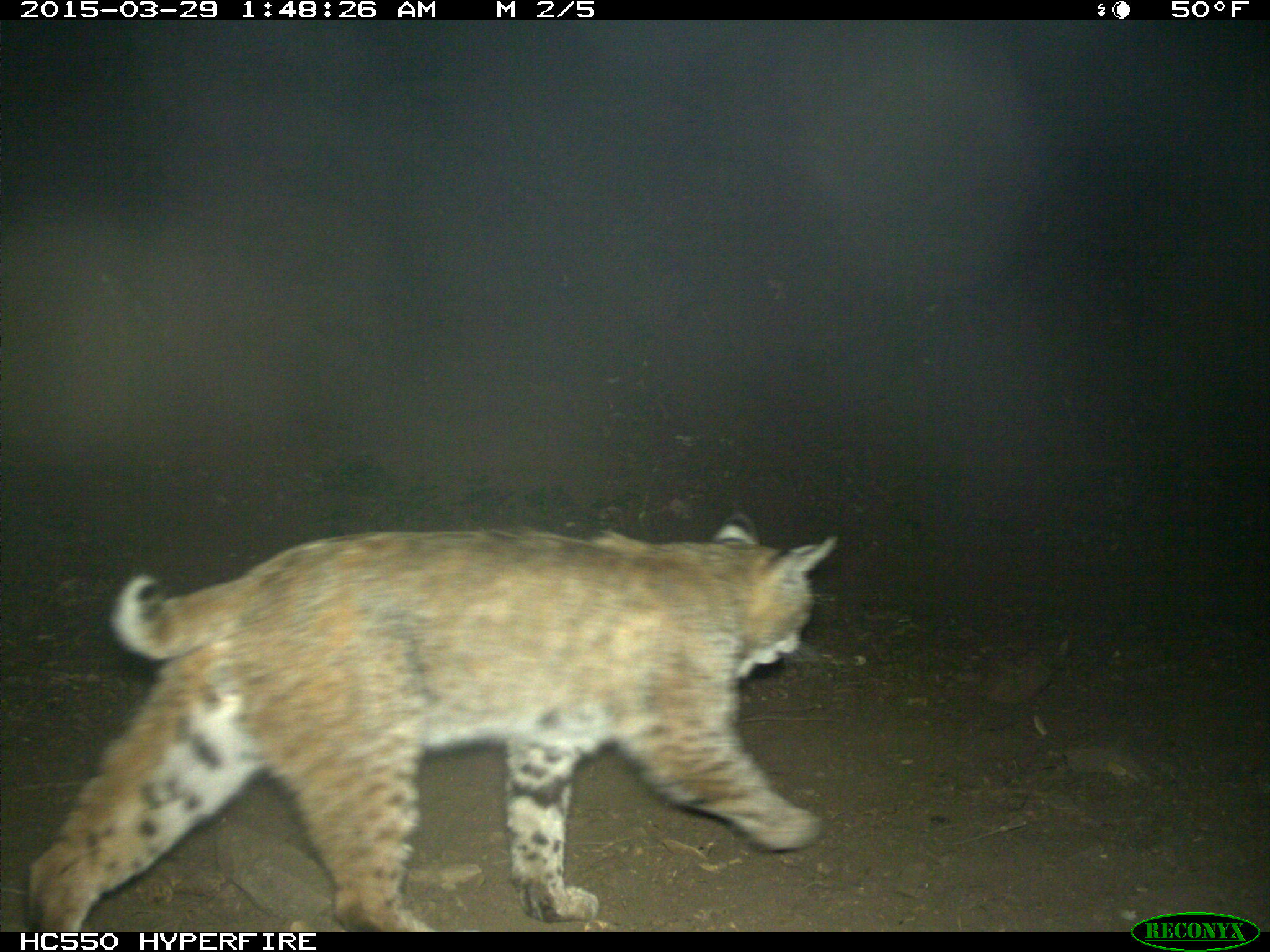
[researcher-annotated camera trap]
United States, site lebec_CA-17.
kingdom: Animalia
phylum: Chordata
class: Mammalia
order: Carnivora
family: Felidae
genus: Lynx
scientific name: Lynx rufus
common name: bobcat